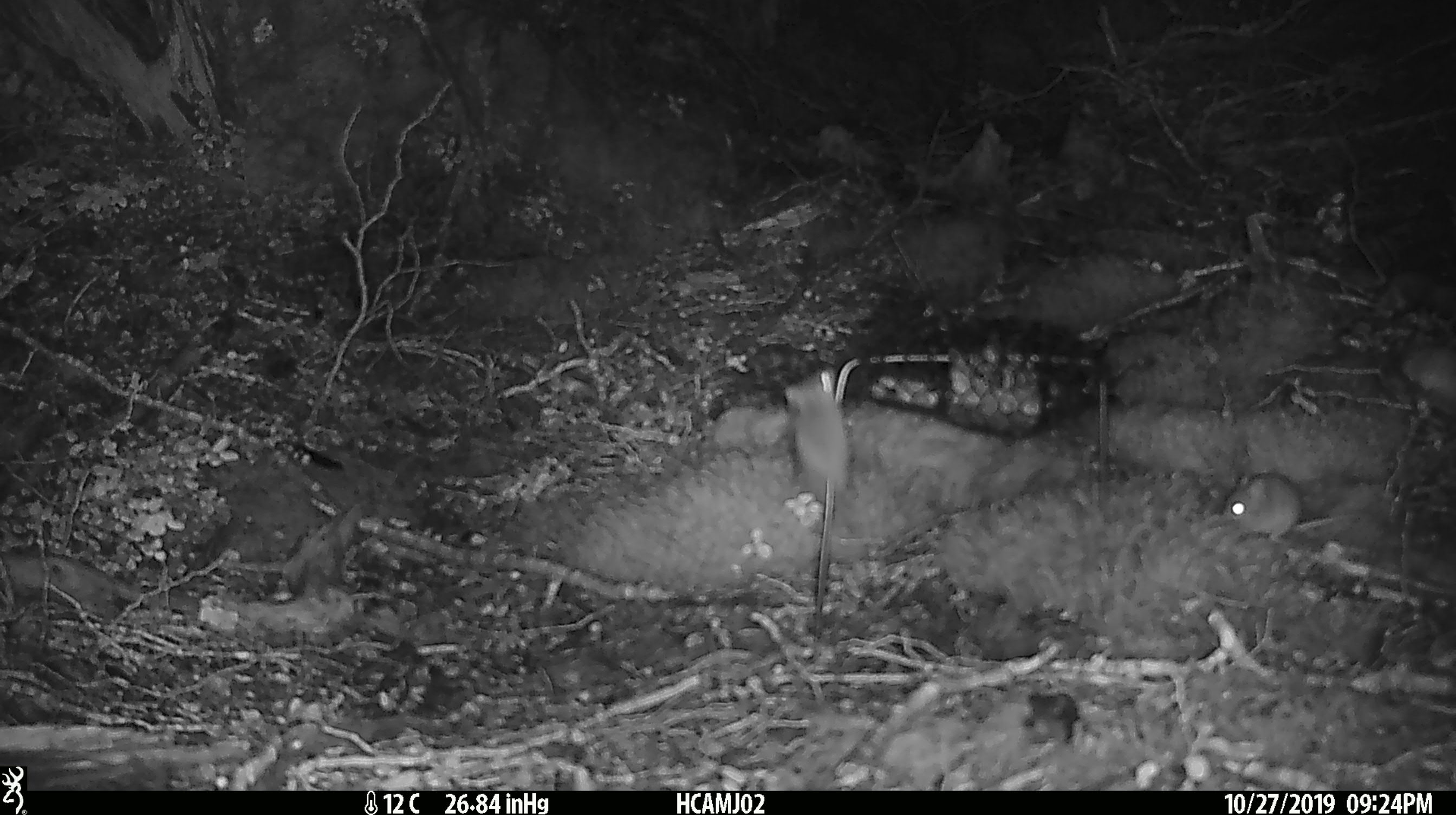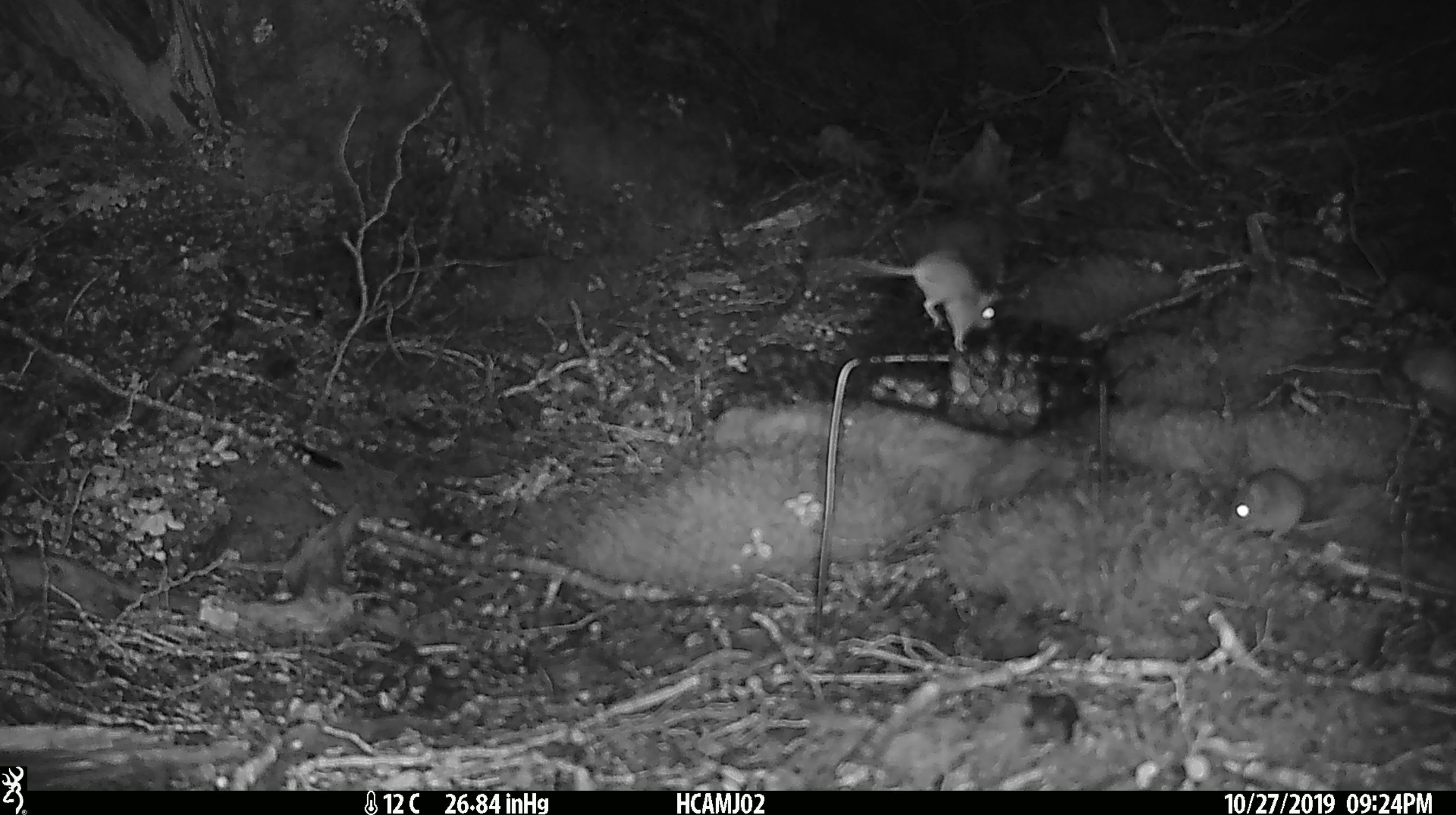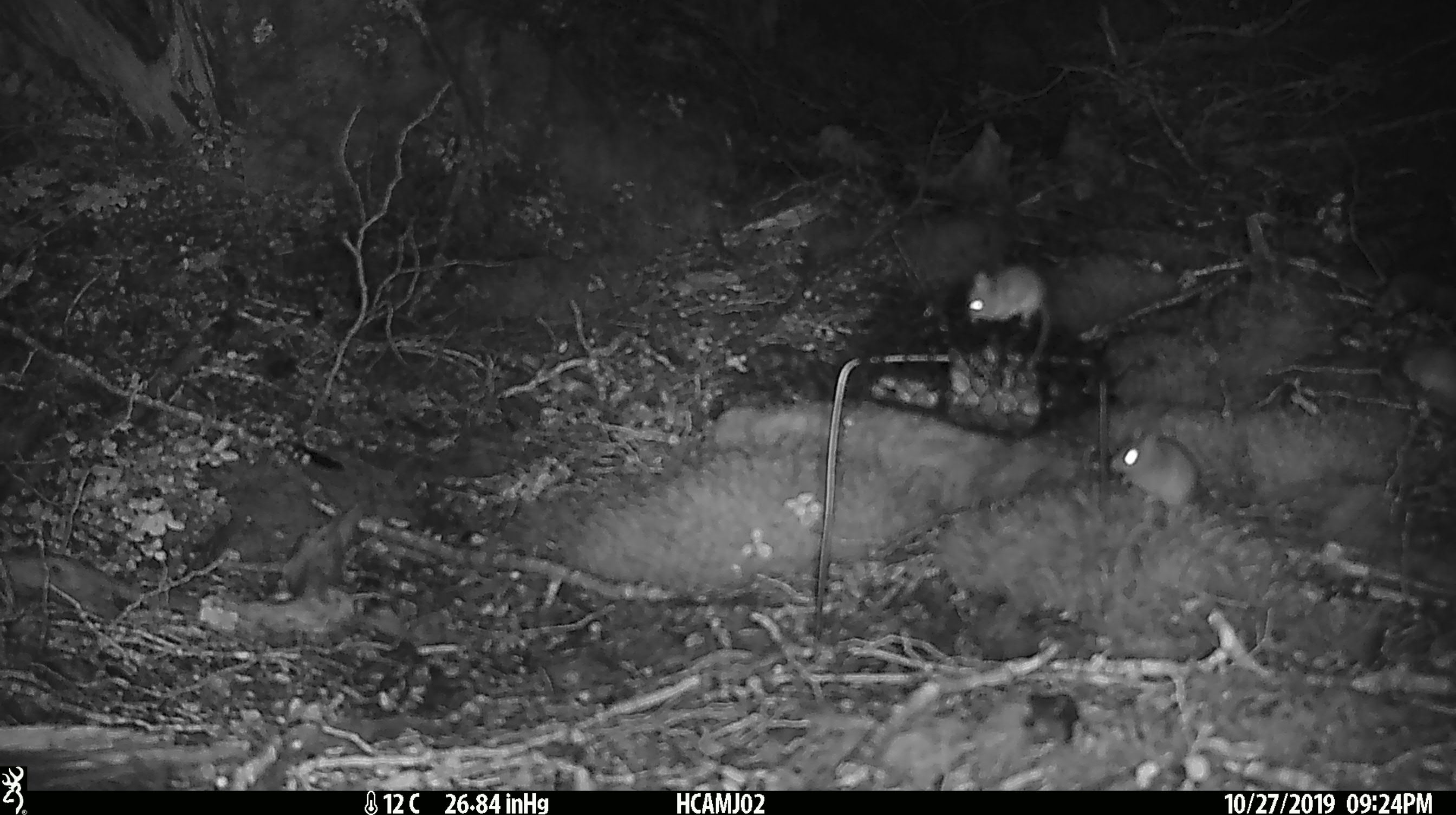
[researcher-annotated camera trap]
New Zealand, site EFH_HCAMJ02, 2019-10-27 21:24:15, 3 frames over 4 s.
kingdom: Animalia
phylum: Chordata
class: Mammalia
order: Rodentia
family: Muridae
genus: Mus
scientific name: Mus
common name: mouse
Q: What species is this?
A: Mouse (Mus).